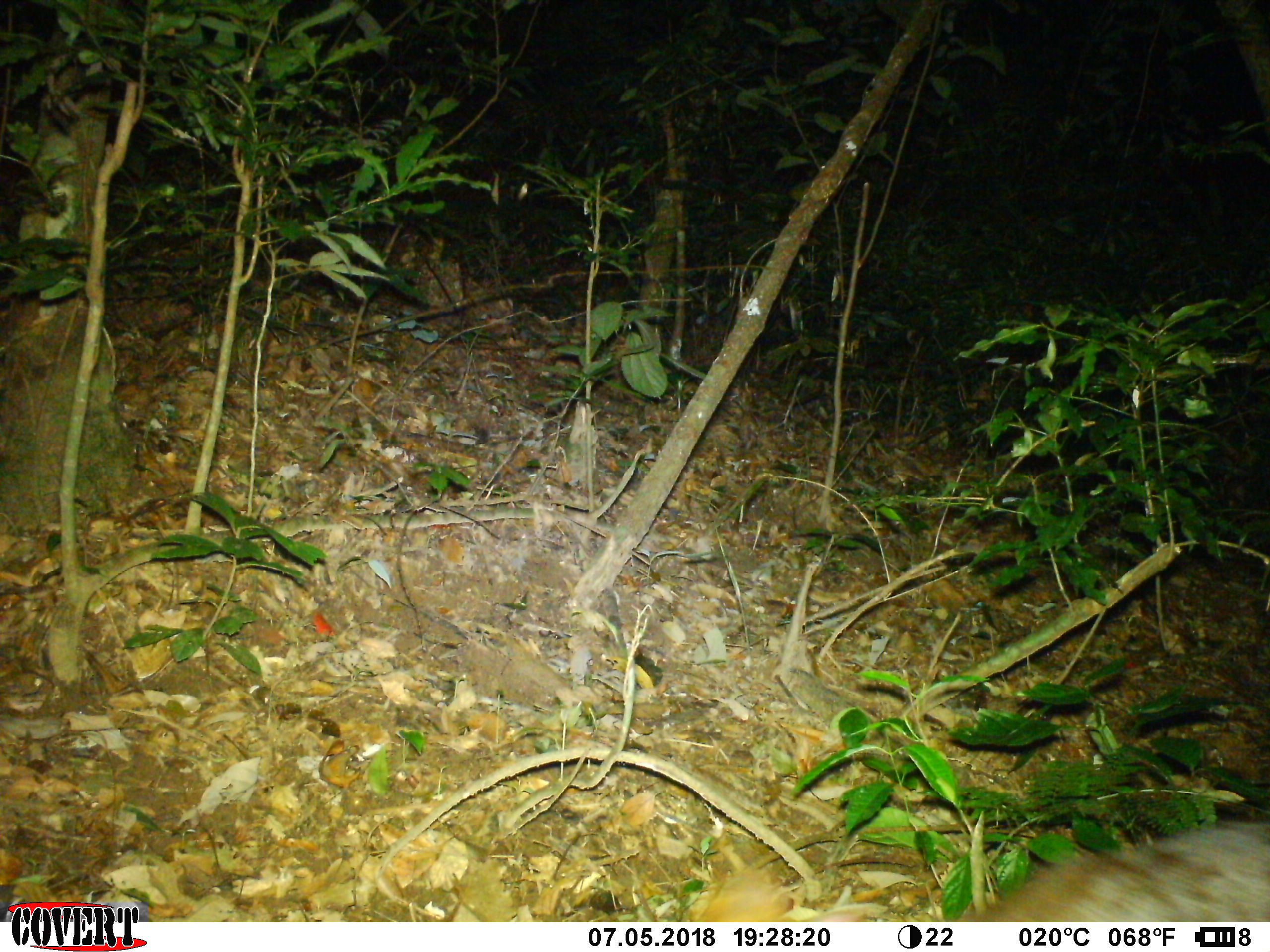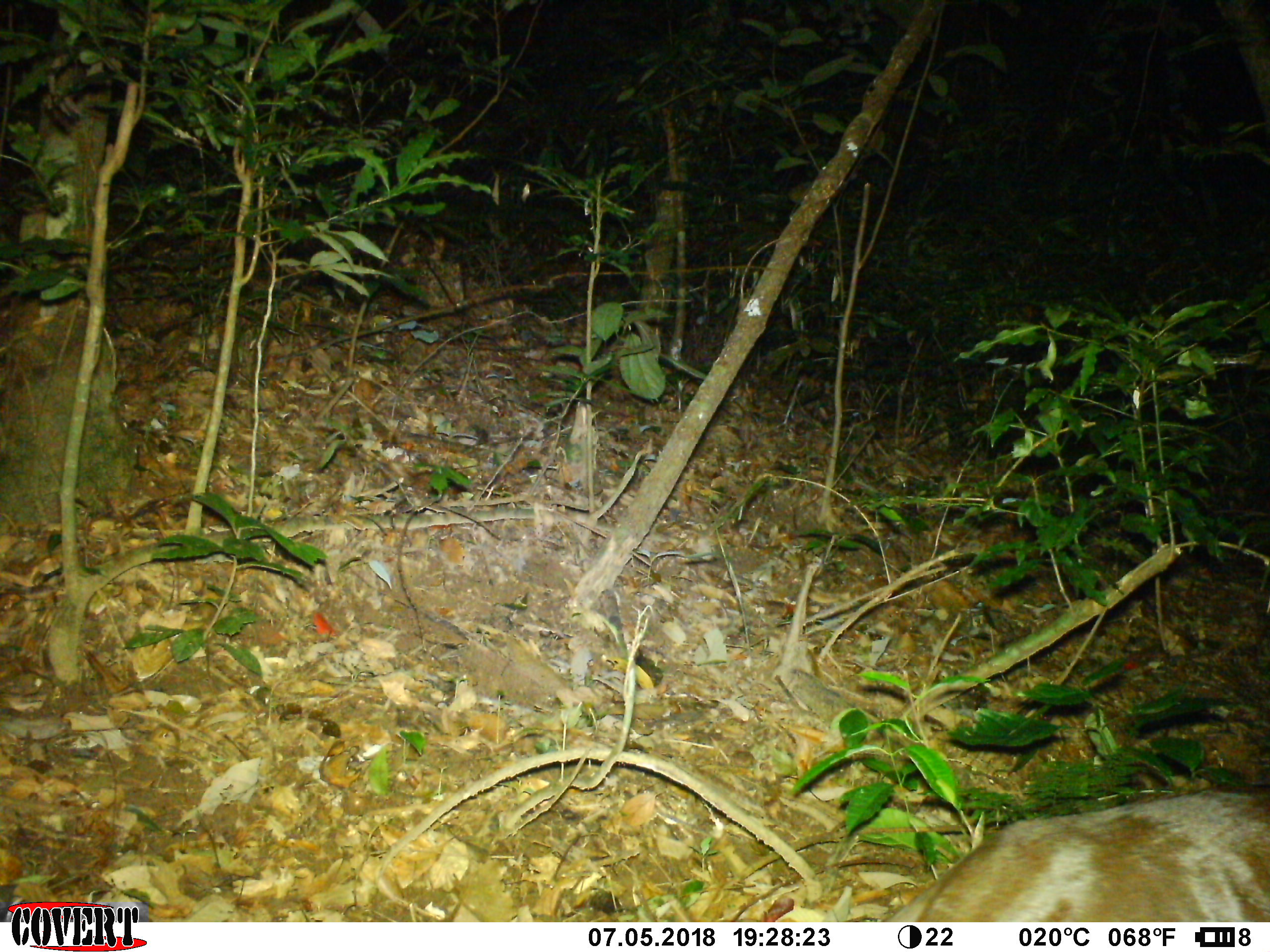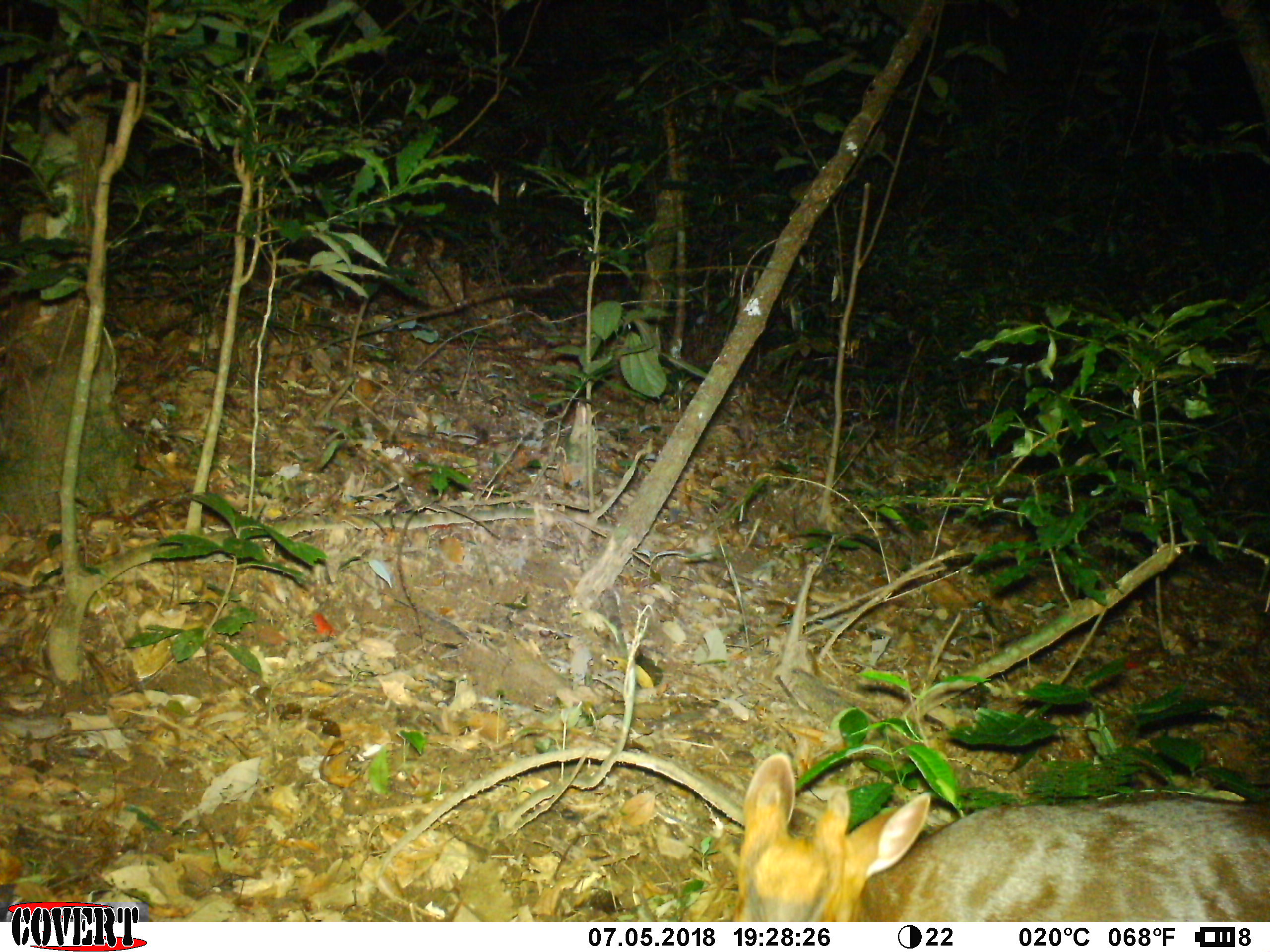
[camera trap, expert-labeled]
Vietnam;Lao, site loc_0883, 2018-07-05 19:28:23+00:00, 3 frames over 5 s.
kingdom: Animalia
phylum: Chordata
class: Mammalia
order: Artiodactyla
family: Cervidae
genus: Muntiacus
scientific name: Muntiacus rooseveltorum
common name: roosevelt's muntjac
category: roosevelts muntjac group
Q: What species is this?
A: Roosevelts muntjac group (roosevelt's muntjac) (Muntiacus rooseveltorum).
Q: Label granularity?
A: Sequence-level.